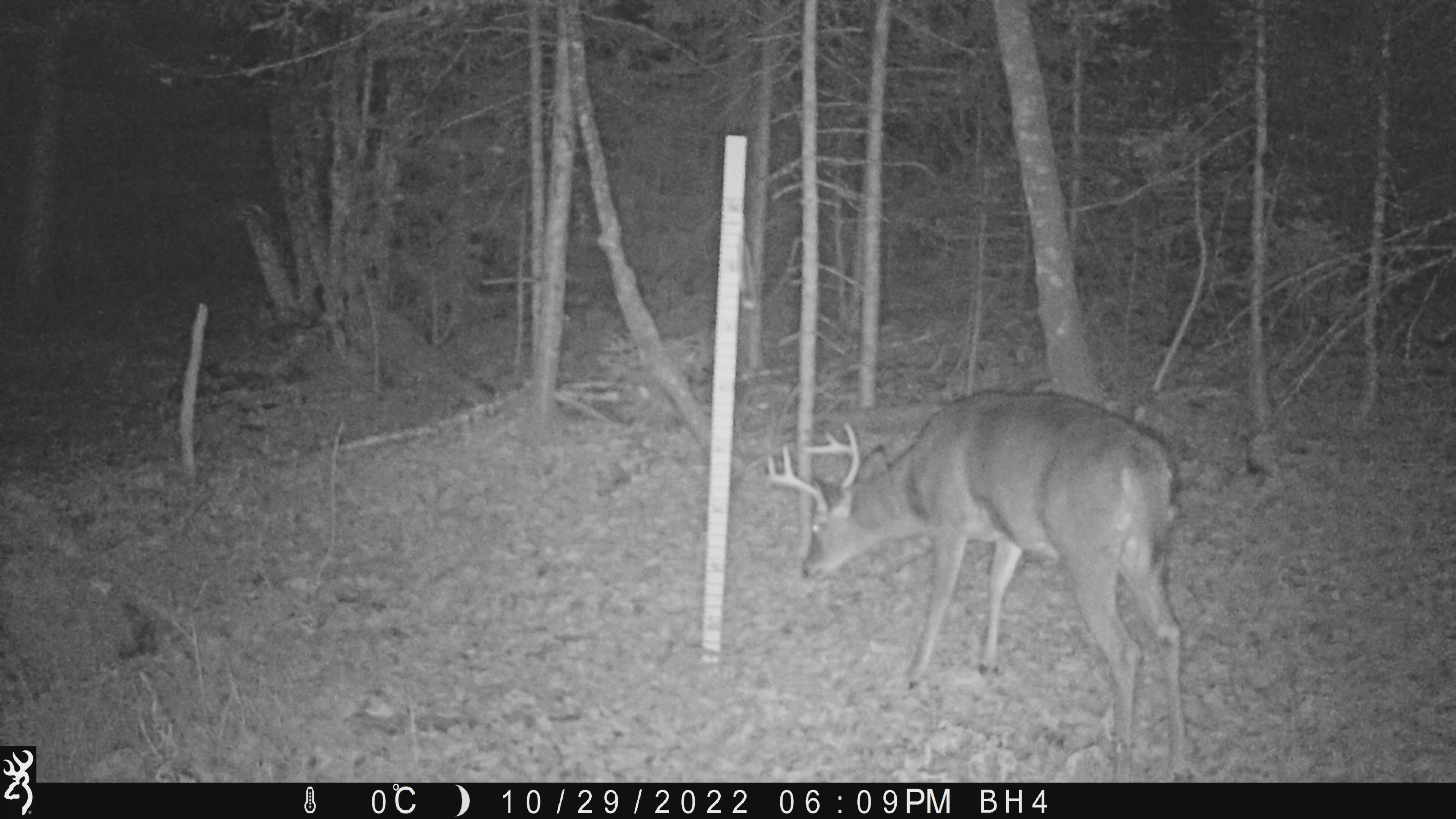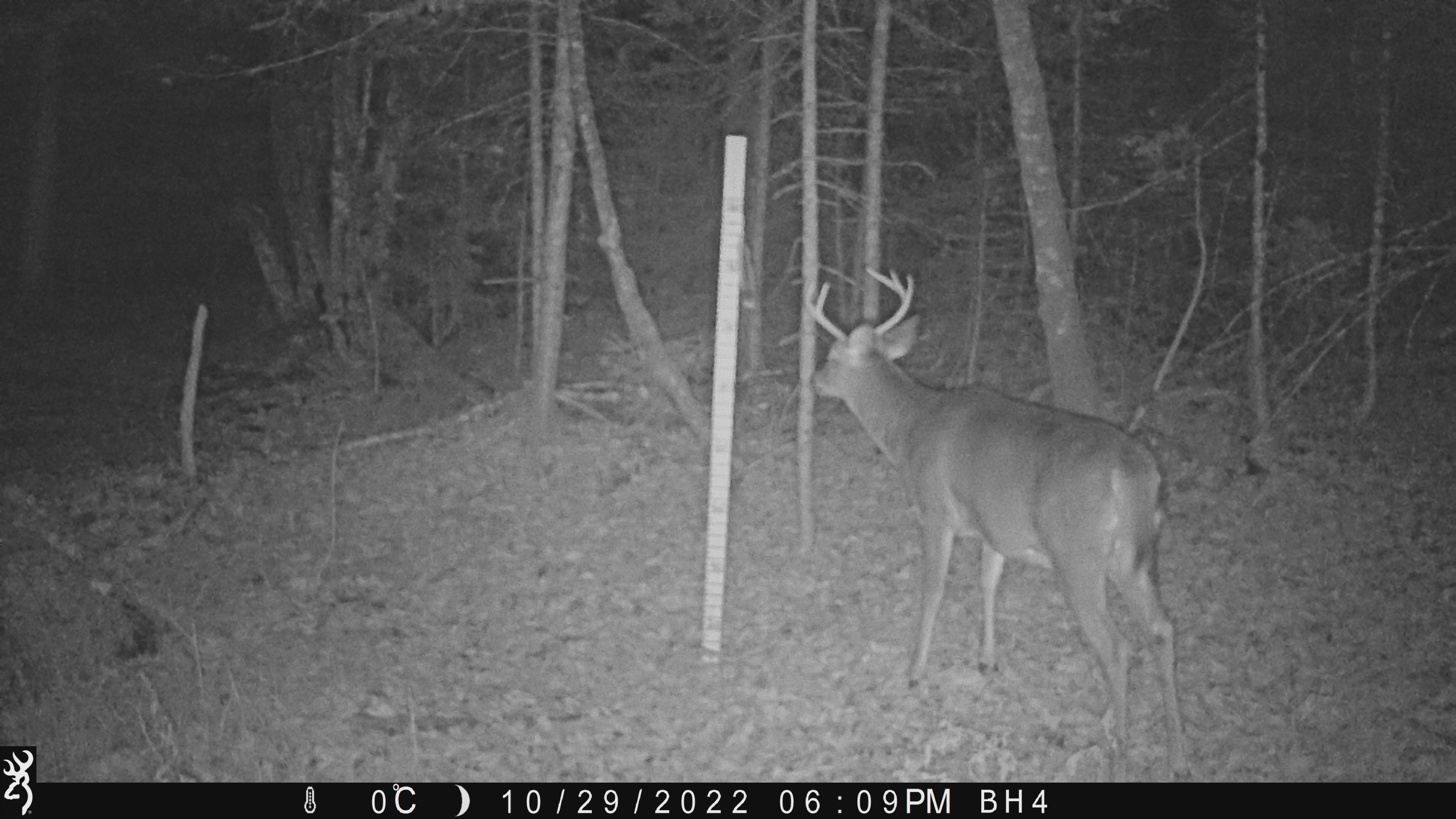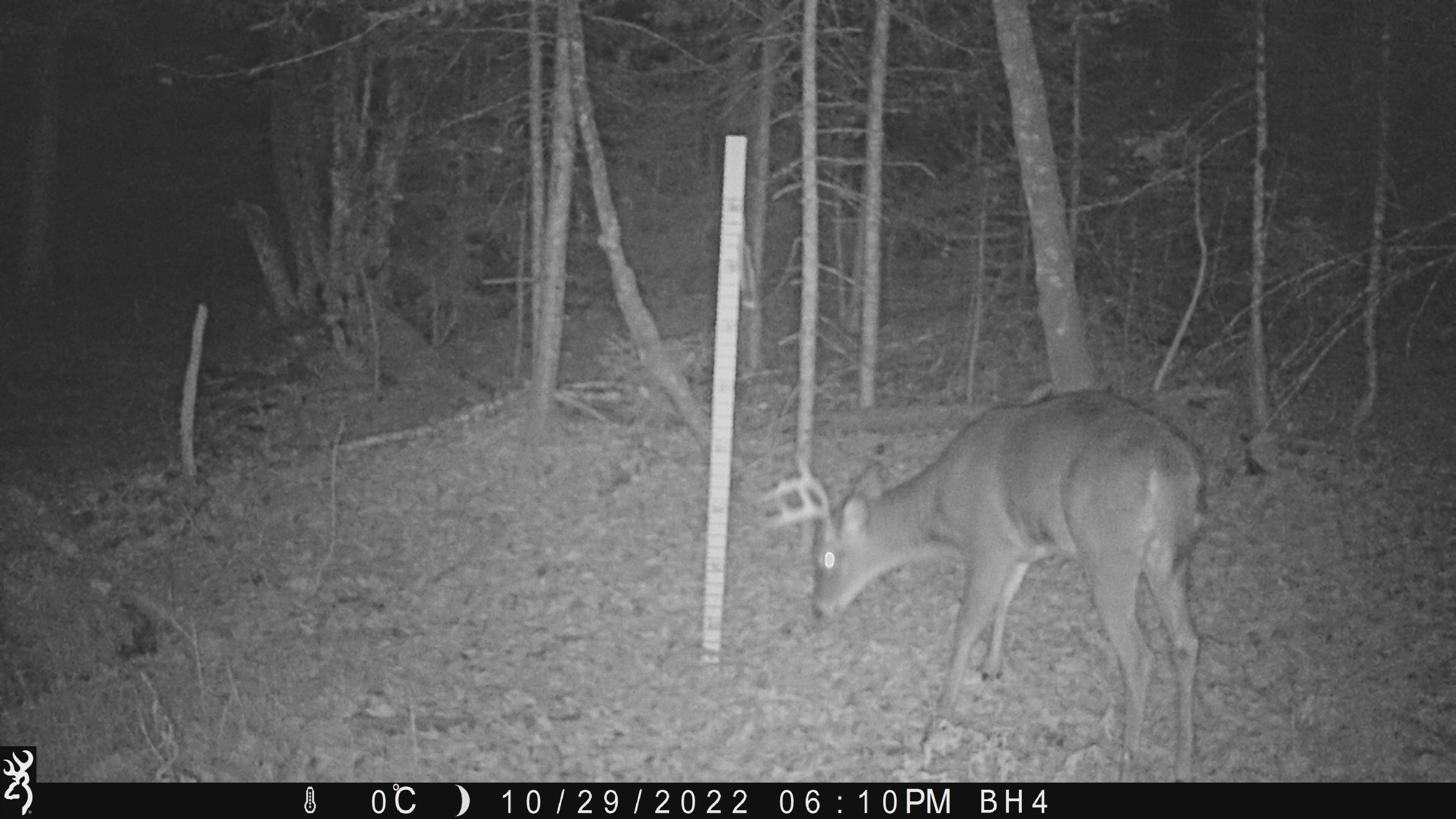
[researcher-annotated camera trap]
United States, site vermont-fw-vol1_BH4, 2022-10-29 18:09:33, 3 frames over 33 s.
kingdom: Animalia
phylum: Chordata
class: Mammalia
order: Artiodactyla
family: Cervidae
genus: Odocoileus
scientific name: Odocoileus virginianus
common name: white-tailed deer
White-tailed deer (Odocoileus virginianus).